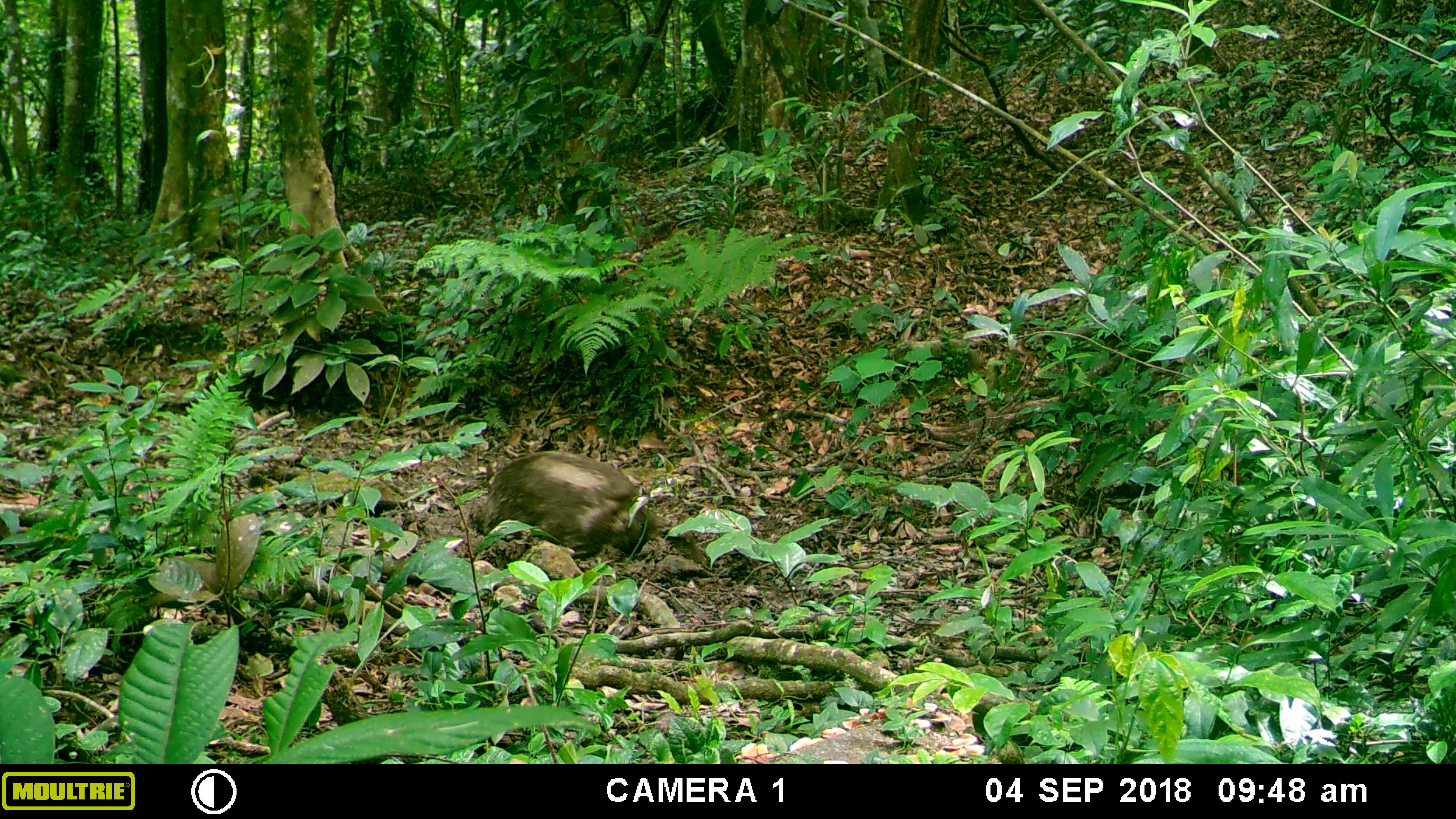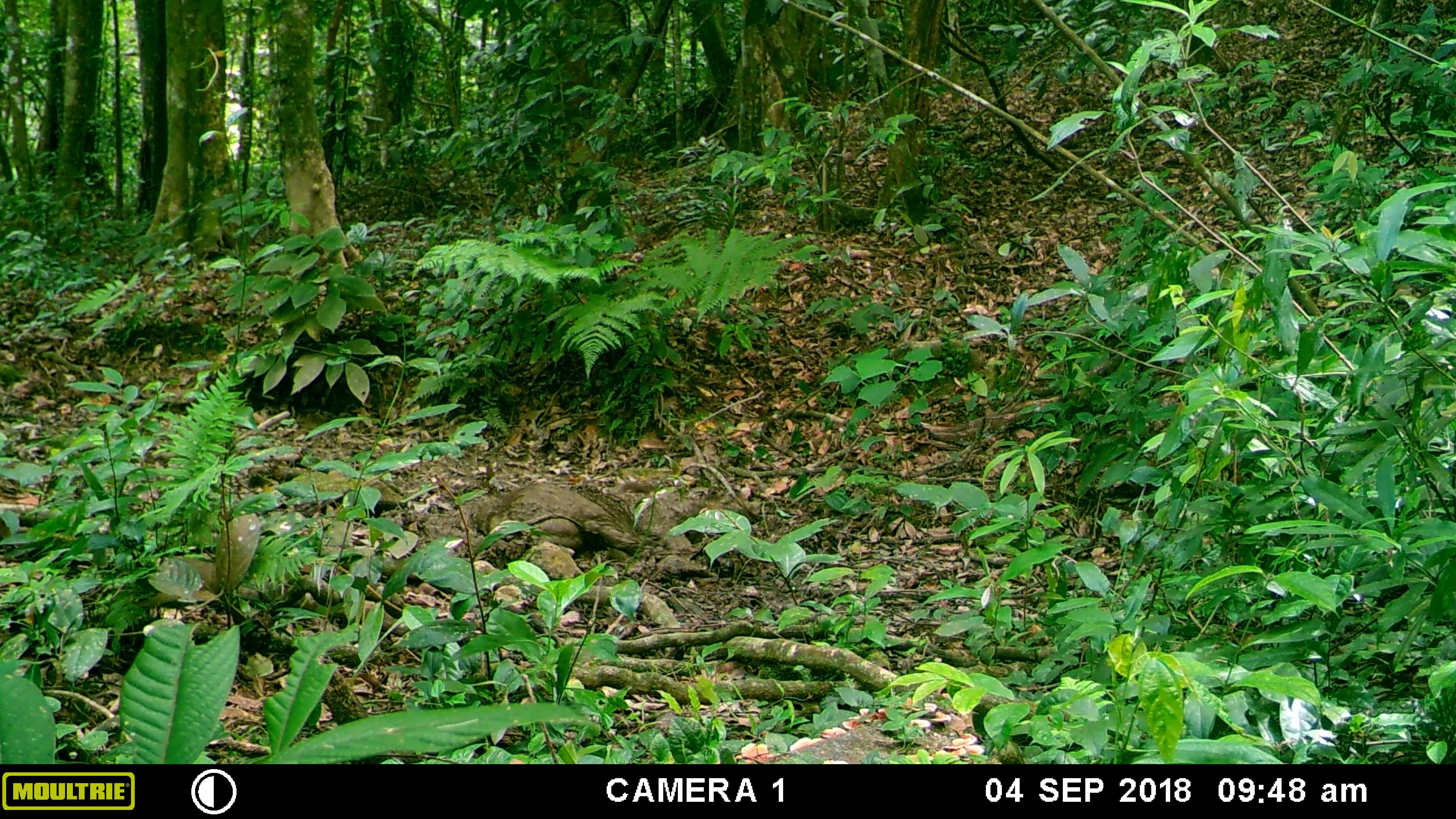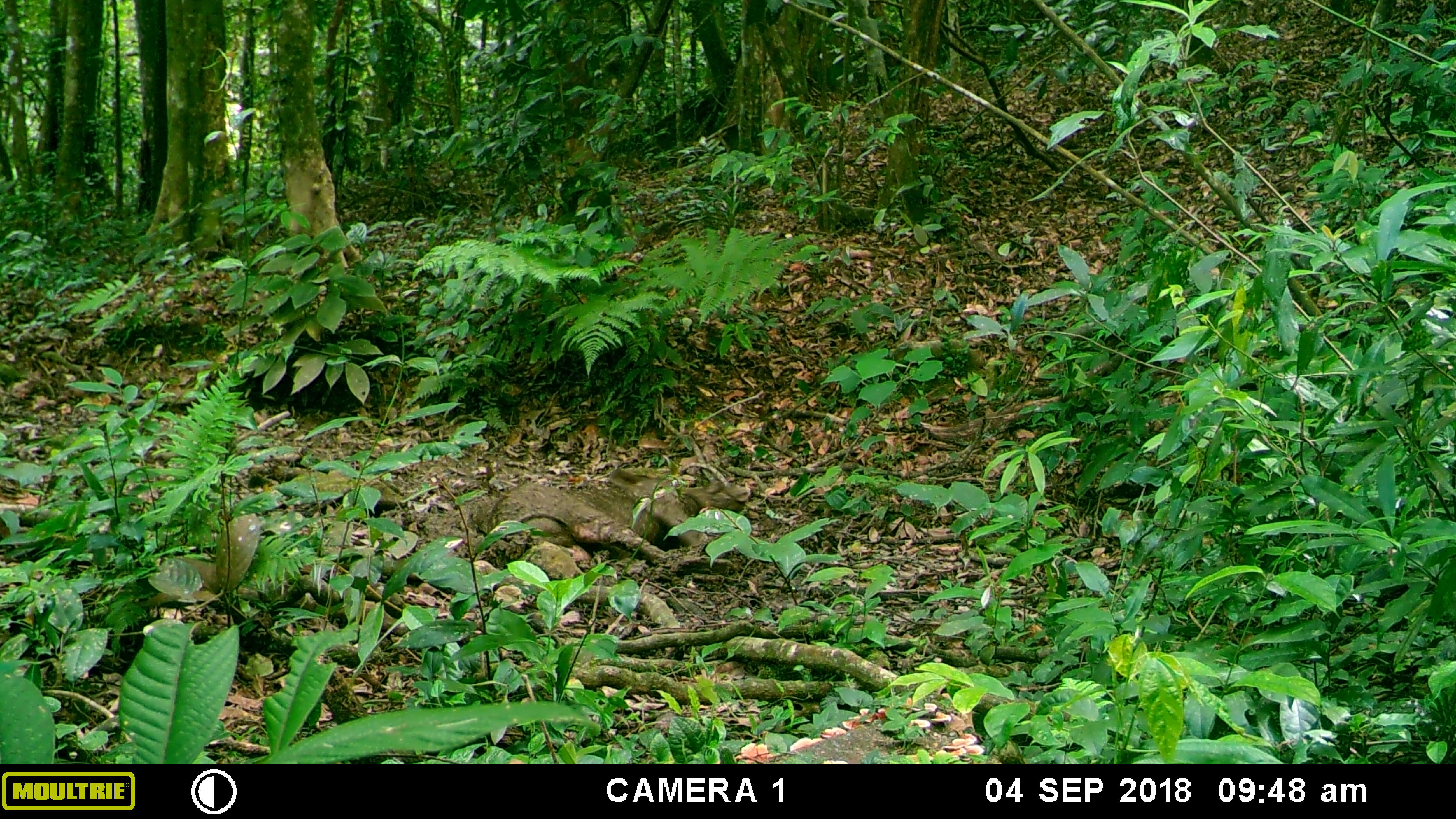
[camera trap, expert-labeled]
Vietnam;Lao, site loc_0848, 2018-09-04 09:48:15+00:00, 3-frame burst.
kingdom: Animalia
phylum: Chordata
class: Mammalia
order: Artiodactyla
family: Suidae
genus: Sus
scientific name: Sus scrofa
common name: eurasian wild pig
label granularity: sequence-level